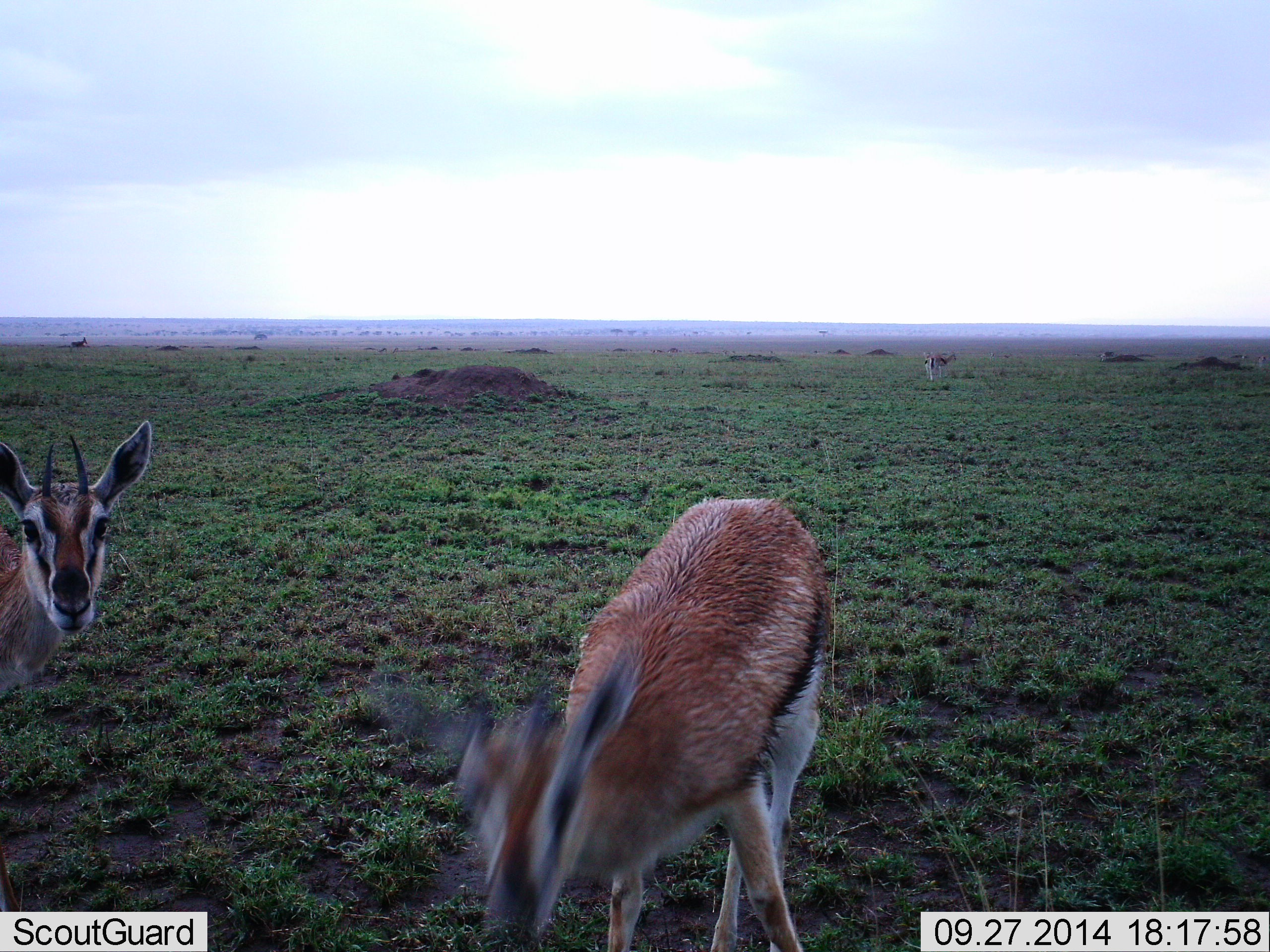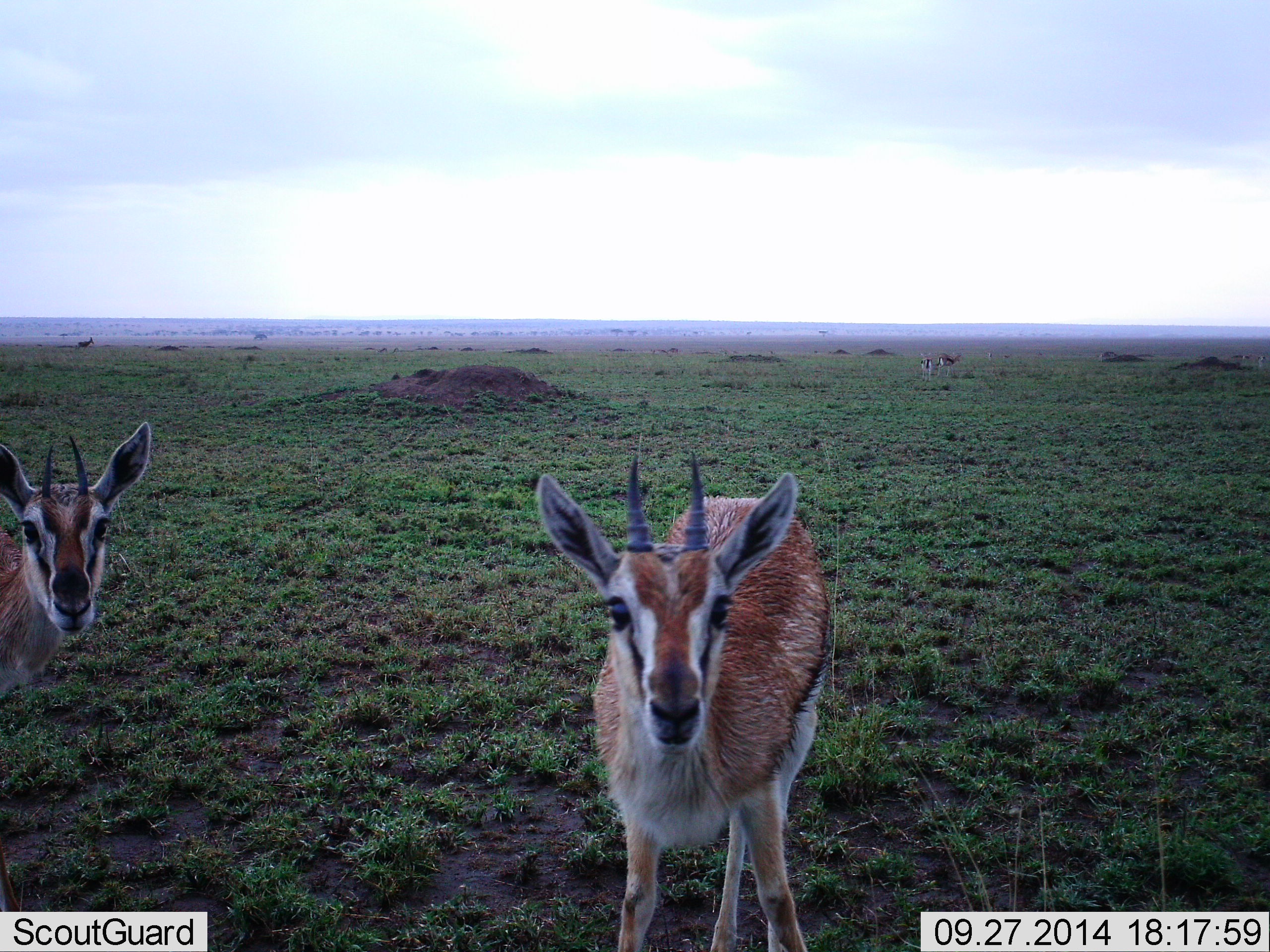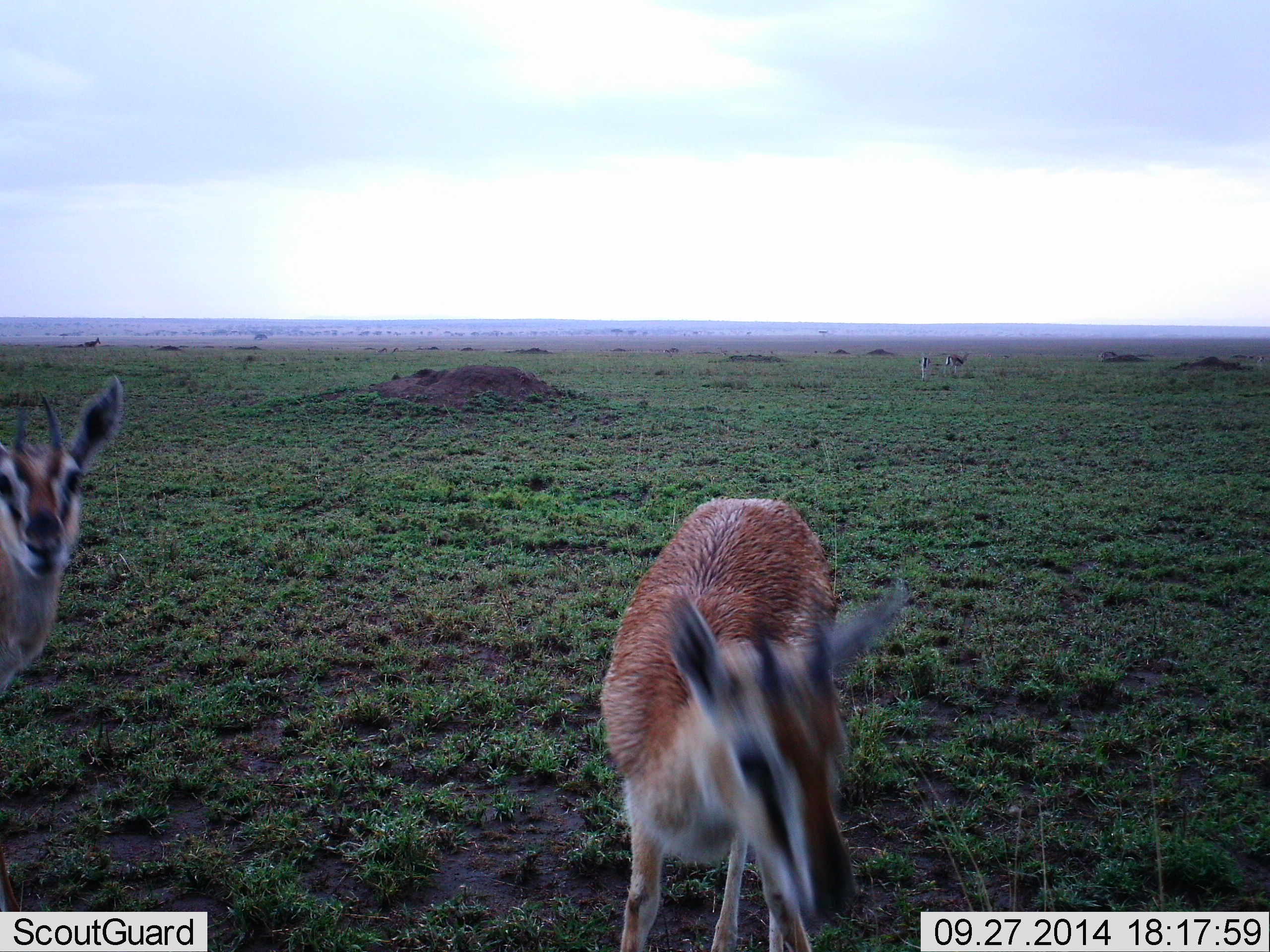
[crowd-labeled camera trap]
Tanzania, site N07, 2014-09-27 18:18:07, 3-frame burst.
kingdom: Animalia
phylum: Chordata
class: Mammalia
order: Artiodactyla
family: Bovidae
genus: Eudorcas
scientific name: Eudorcas thomsonii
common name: thomson's gazelle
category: gazellethomsons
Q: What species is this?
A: Gazellethomsons (thomson's gazelle) (Eudorcas thomsonii).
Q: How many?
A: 2.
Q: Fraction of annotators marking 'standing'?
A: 90%.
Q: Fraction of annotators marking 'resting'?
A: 0%.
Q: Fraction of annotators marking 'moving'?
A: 20%.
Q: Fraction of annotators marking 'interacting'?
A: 10%.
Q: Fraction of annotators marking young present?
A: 0%.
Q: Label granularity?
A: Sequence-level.